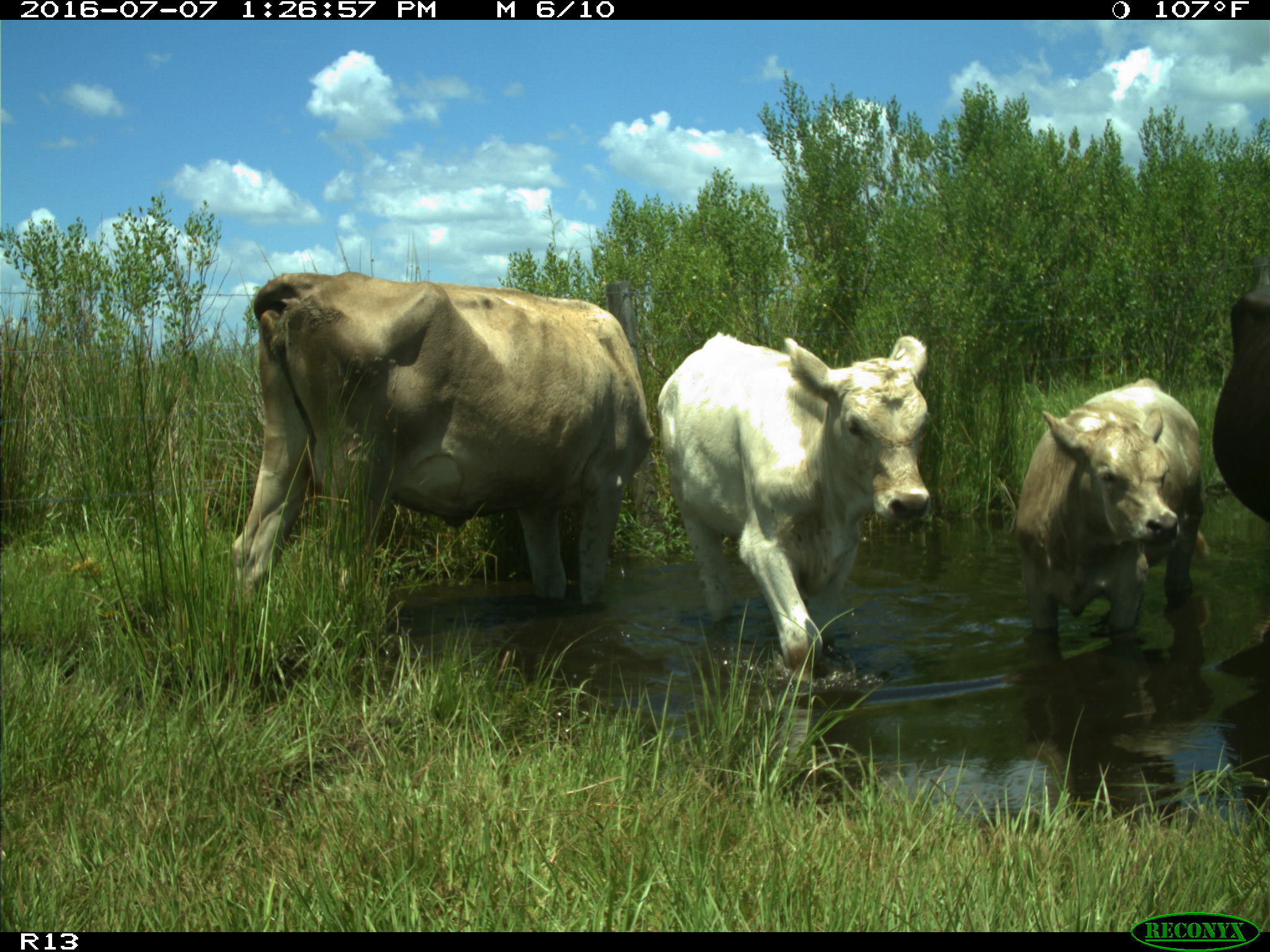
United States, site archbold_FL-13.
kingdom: Animalia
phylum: Chordata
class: Mammalia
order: Artiodactyla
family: Bovidae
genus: Bos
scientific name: Bos taurus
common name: domestic cow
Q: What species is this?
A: Bos taurus (domestic cow).